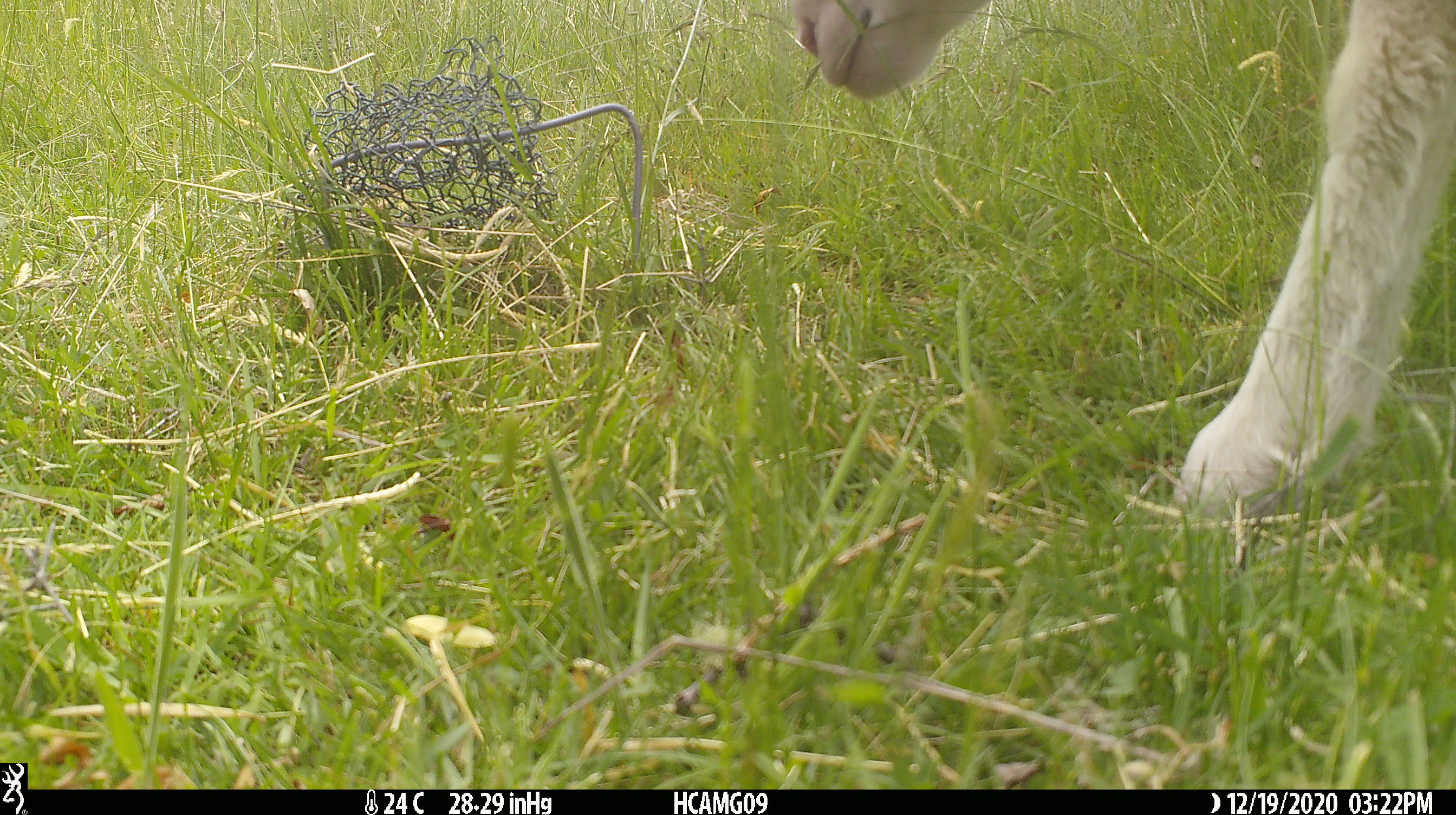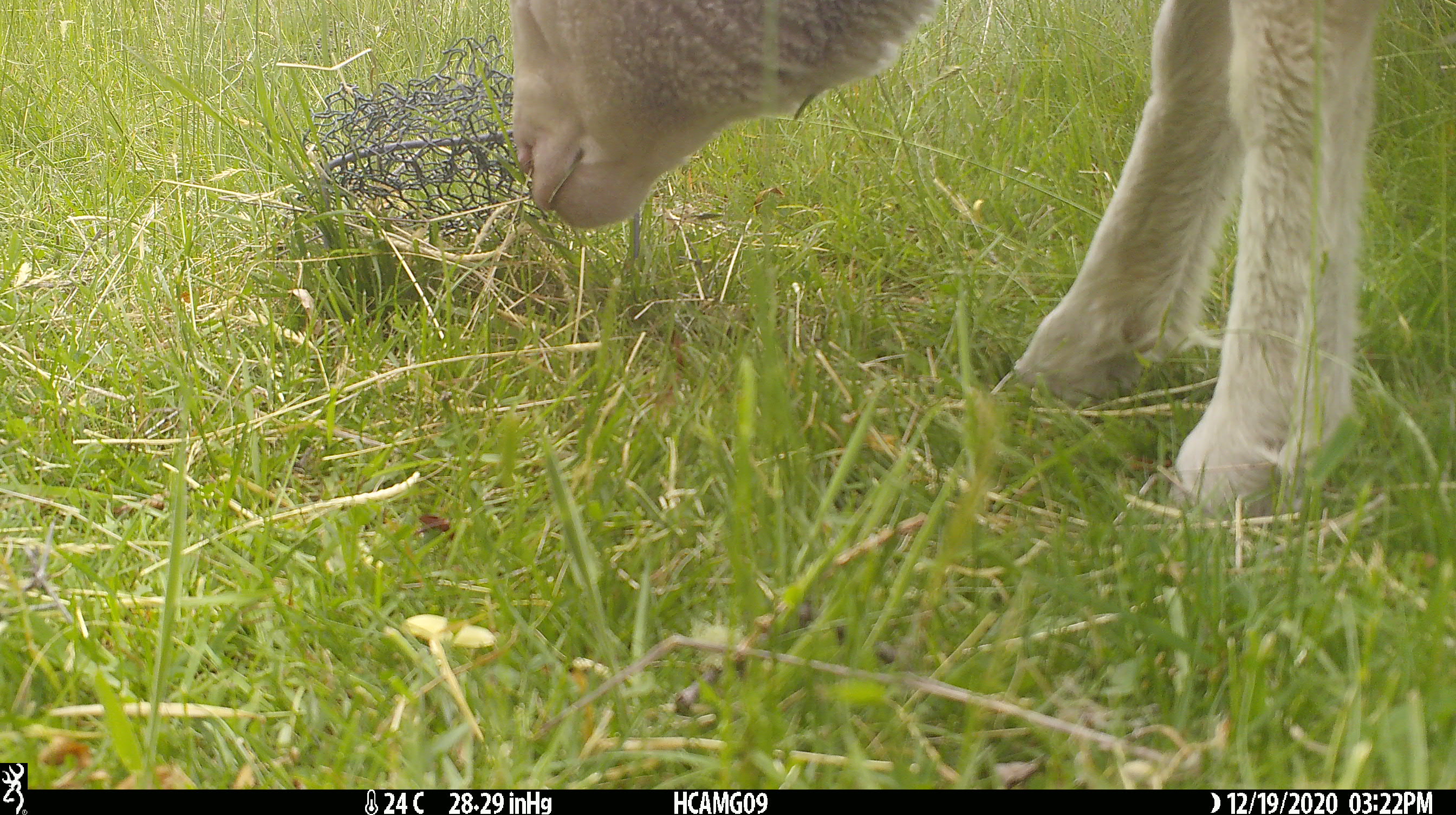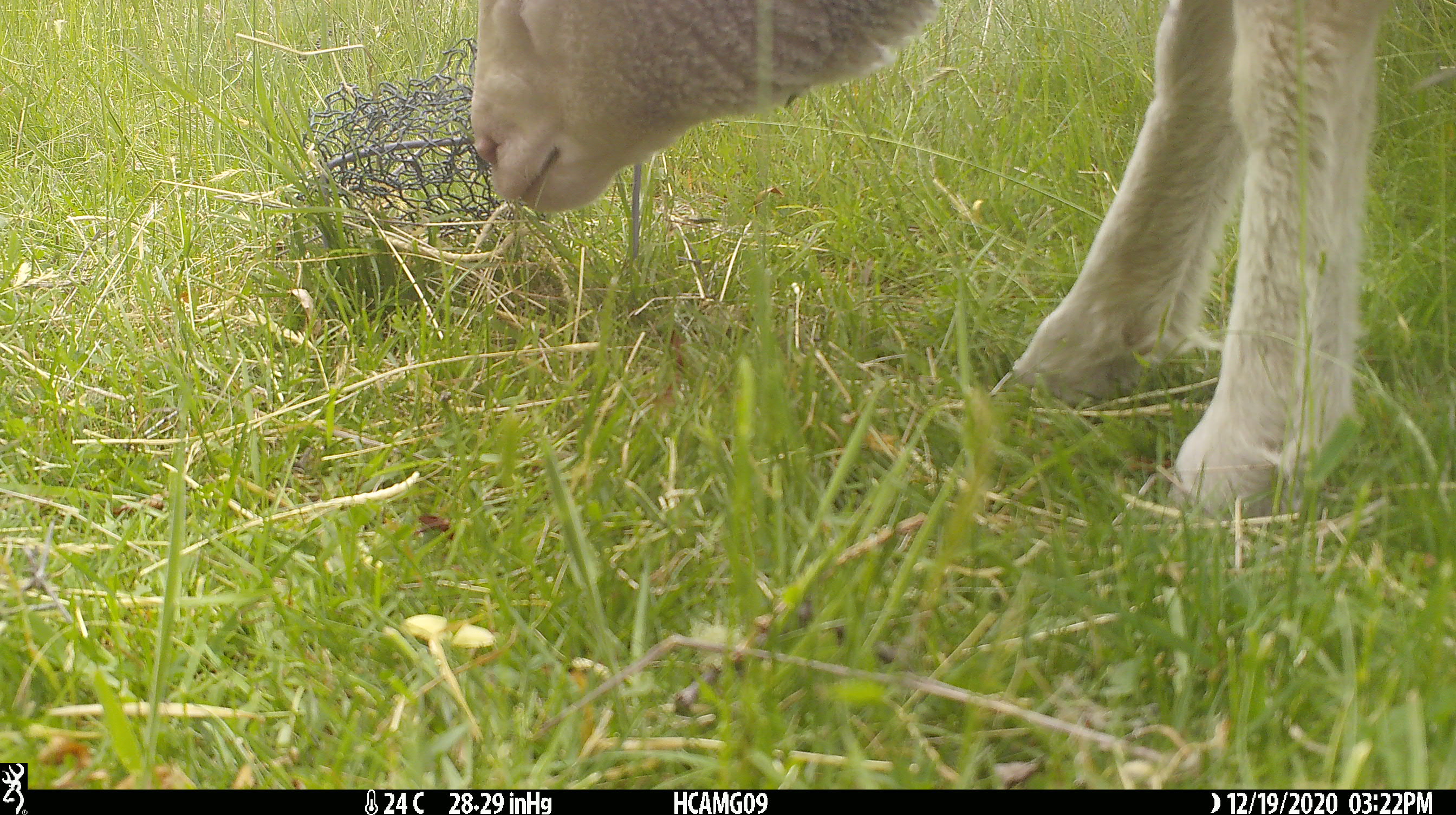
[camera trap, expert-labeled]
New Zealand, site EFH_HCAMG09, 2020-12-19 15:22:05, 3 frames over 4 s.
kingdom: Animalia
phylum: Chordata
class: Mammalia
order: Artiodactyla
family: Bovidae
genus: Ovis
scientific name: Ovis aries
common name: domestic sheep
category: sheep